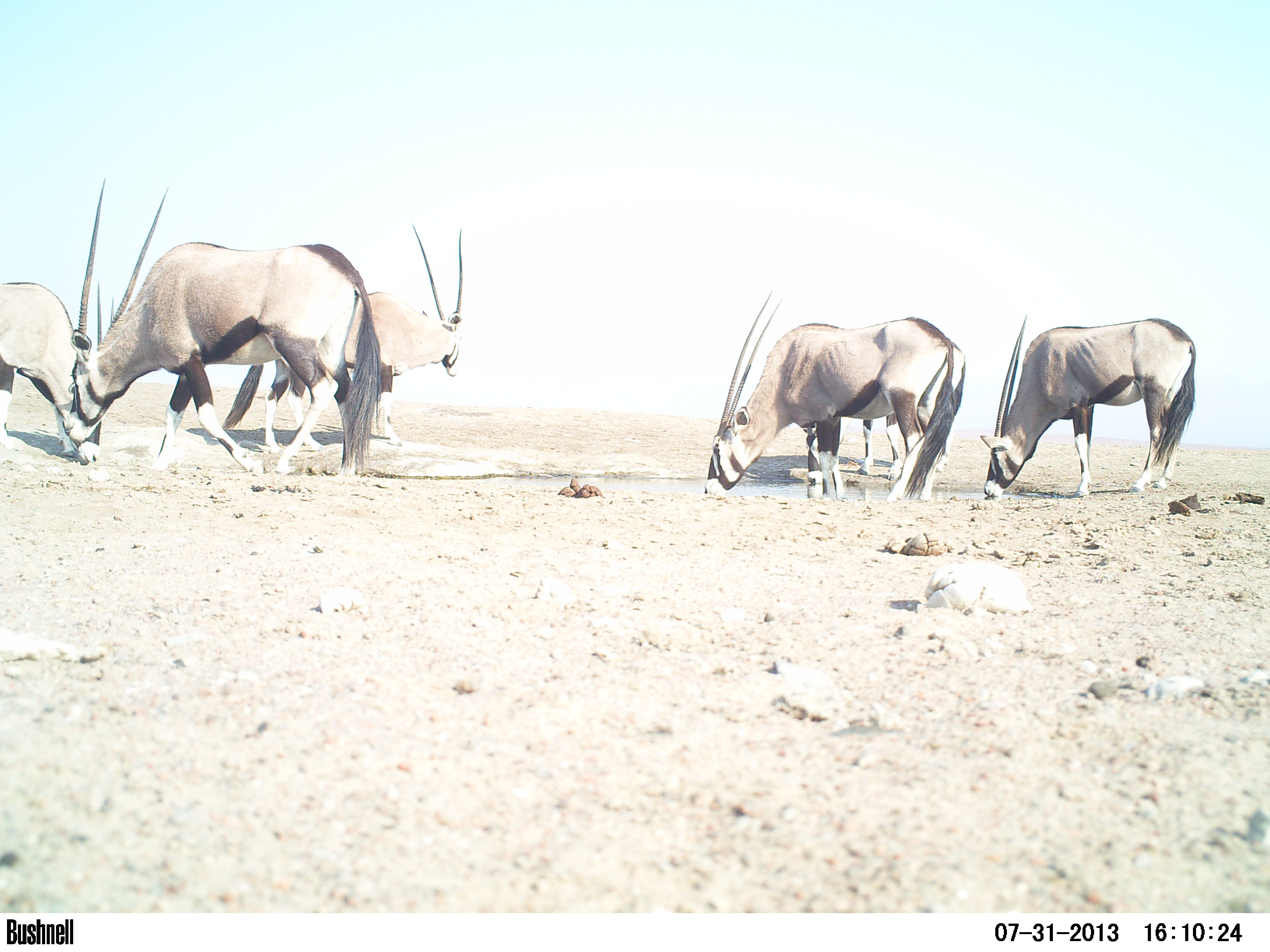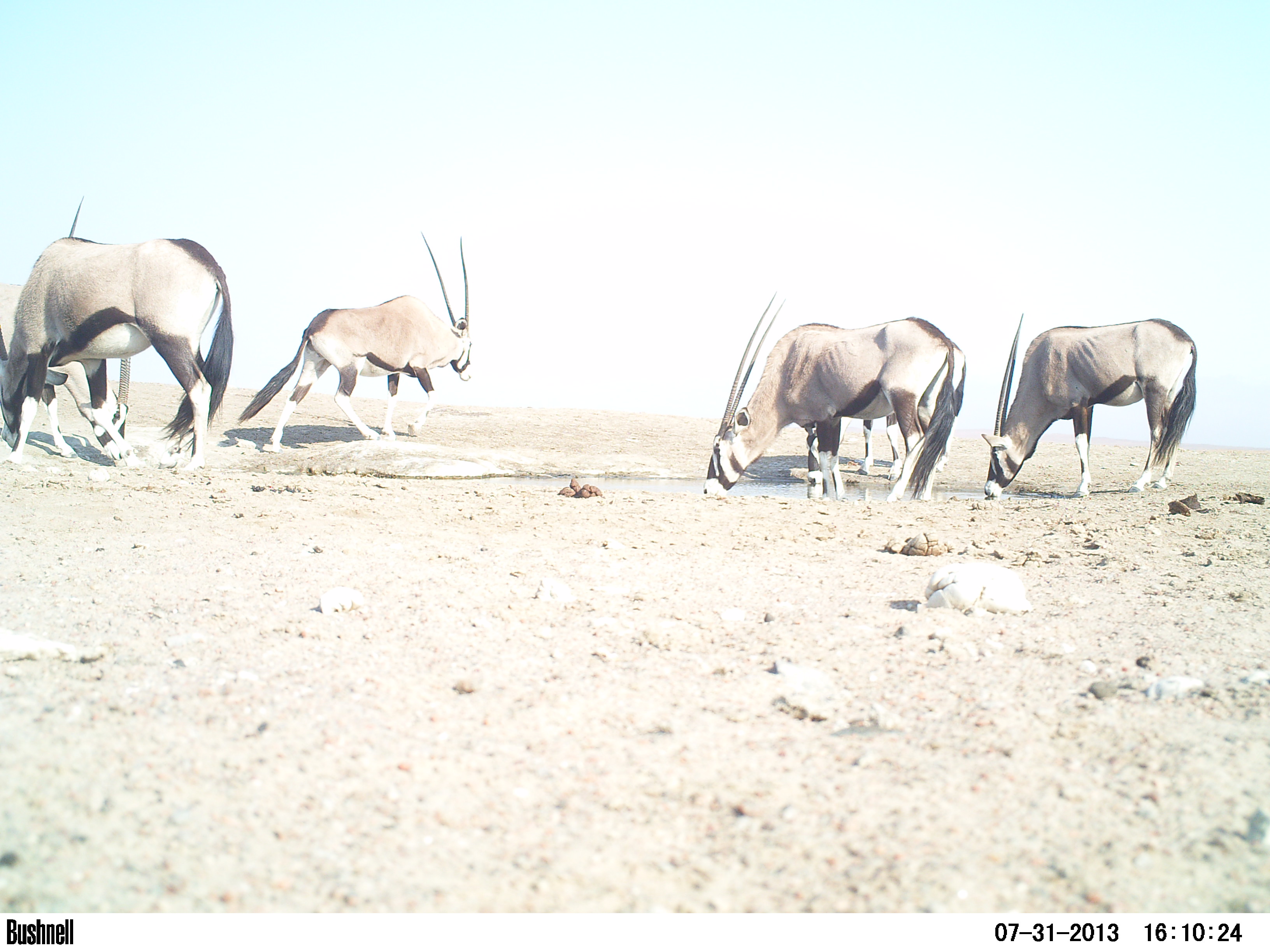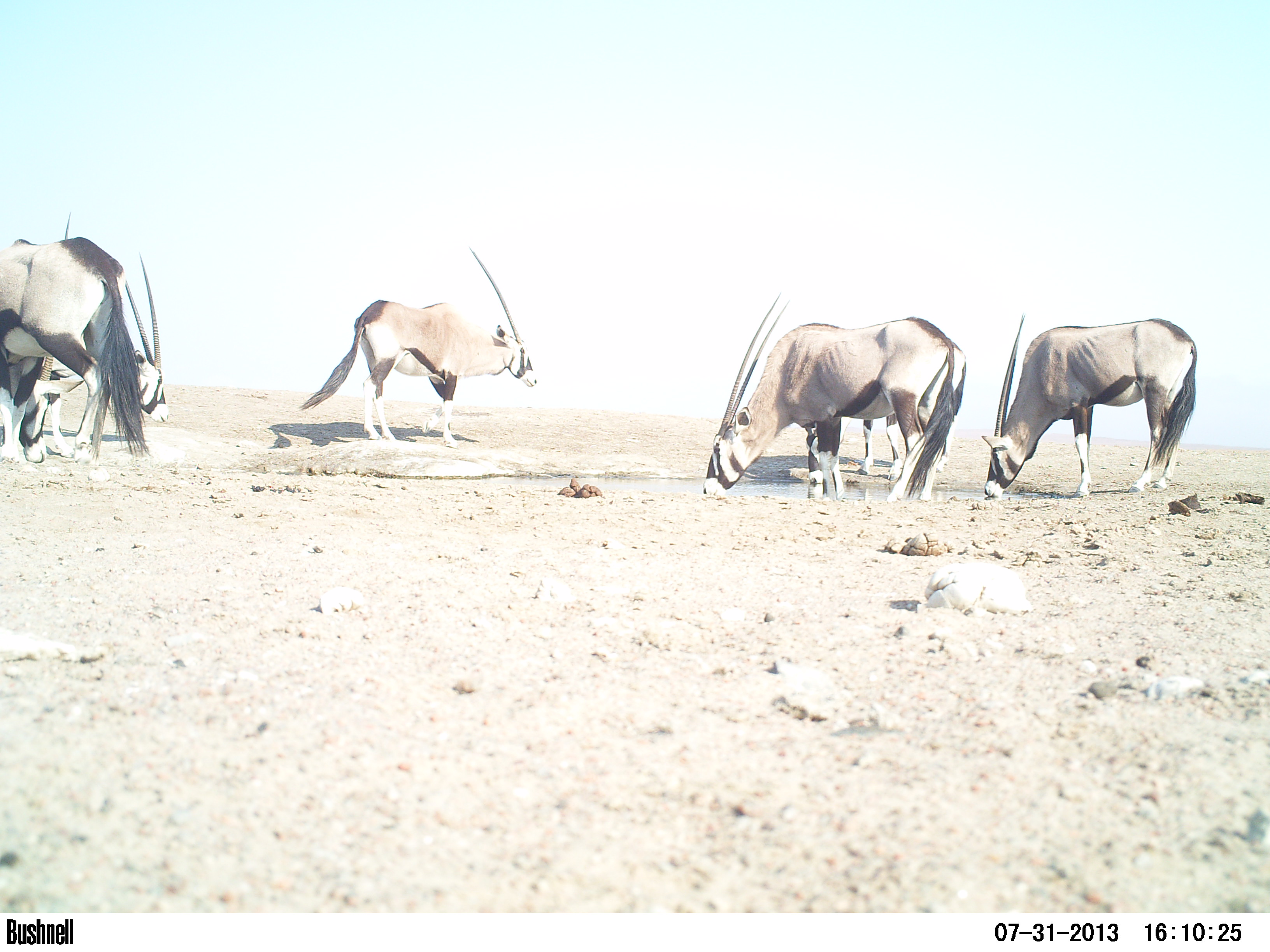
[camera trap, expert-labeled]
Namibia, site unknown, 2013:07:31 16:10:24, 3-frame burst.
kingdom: Animalia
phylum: Chordata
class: Mammalia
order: Artiodactyla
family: Bovidae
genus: Oryx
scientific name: Oryx gazella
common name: gemsbok